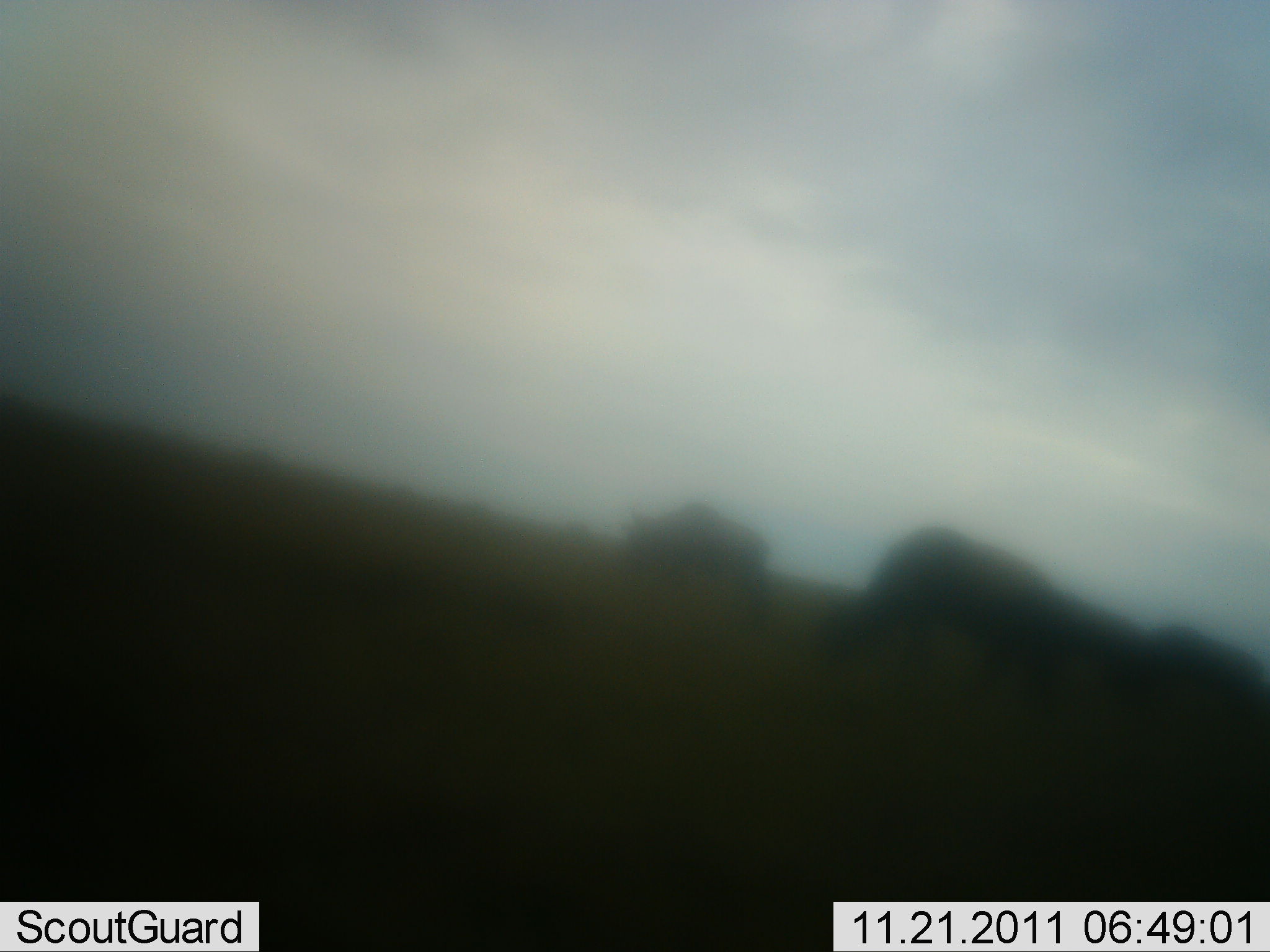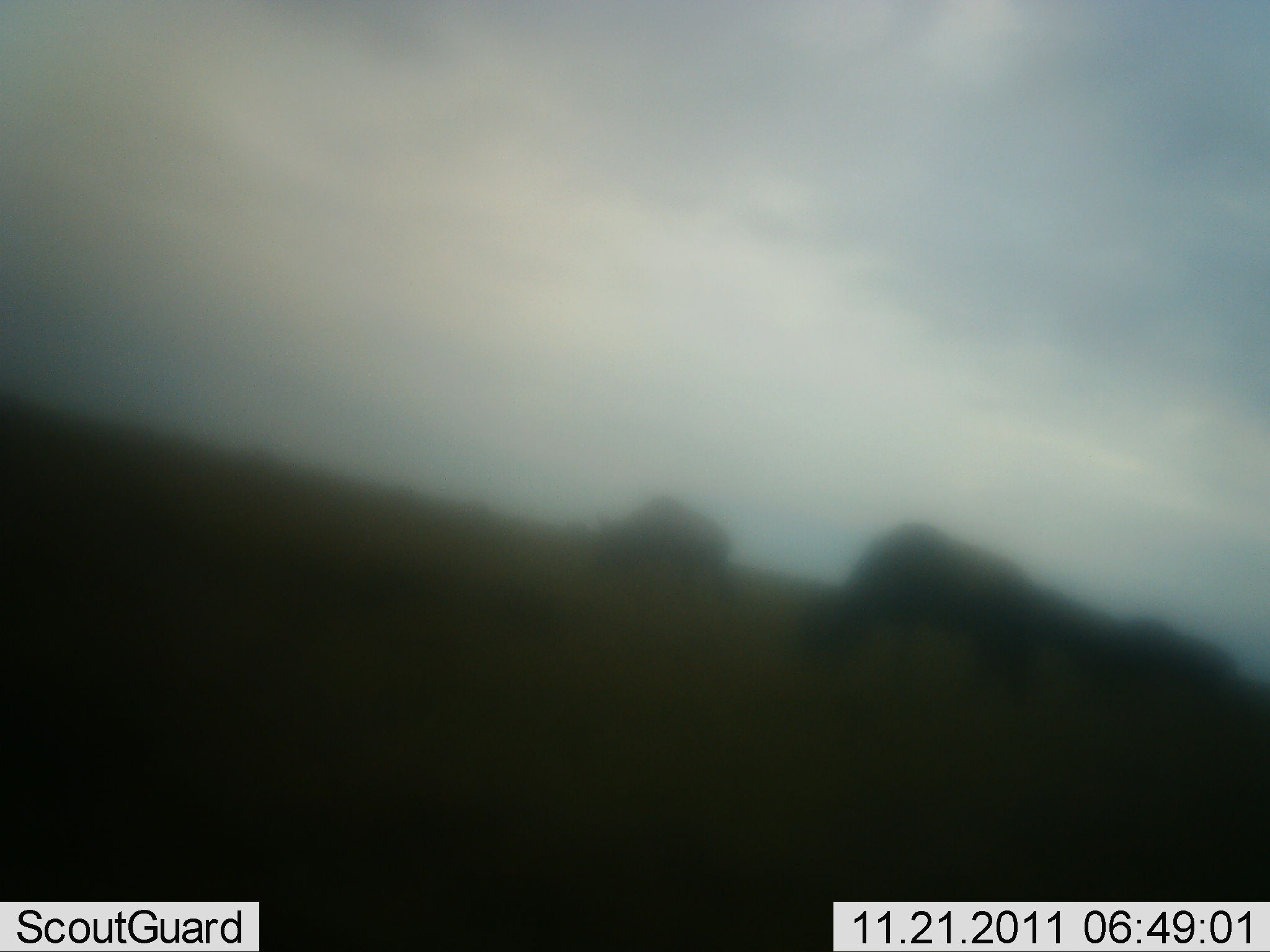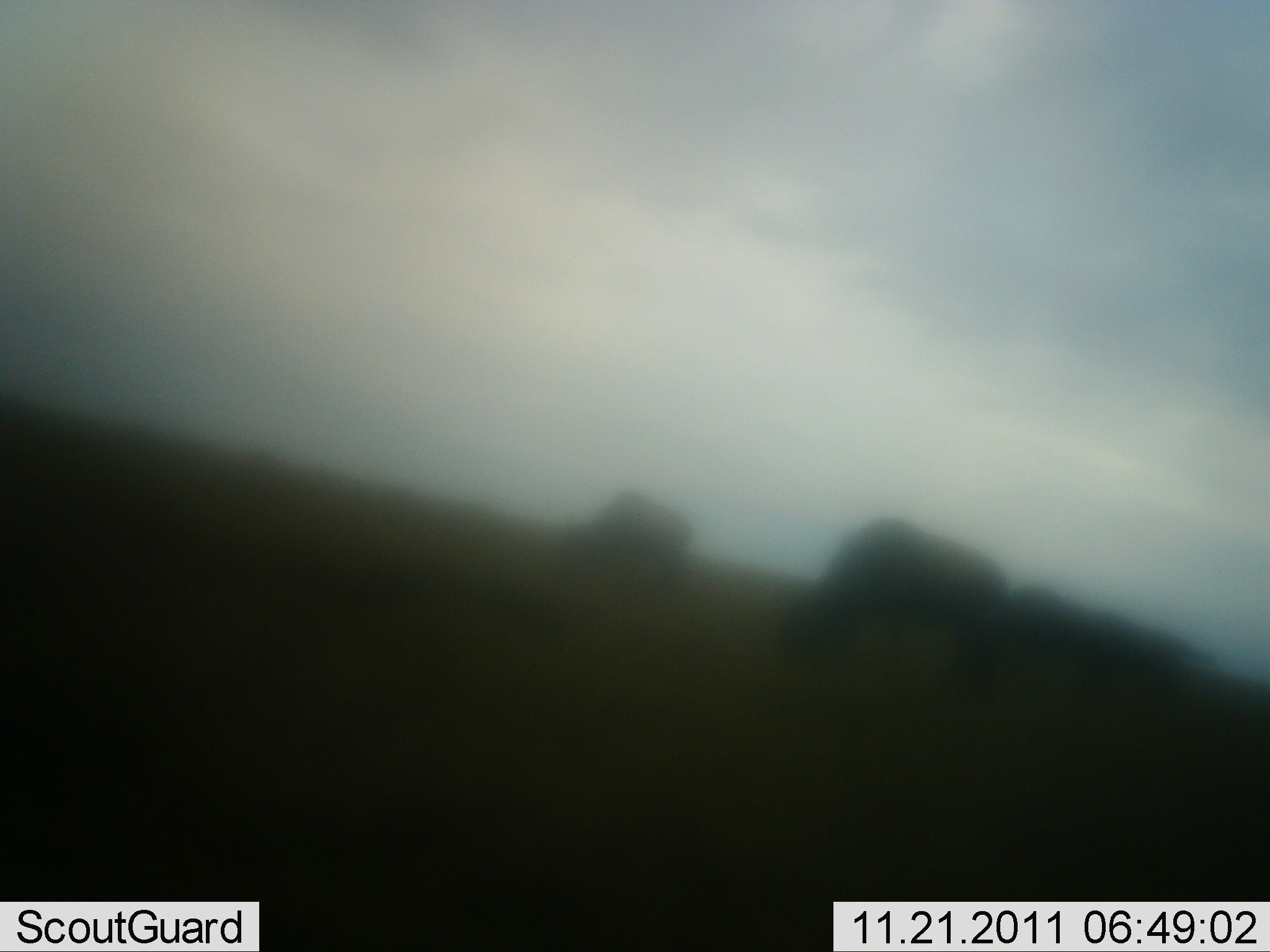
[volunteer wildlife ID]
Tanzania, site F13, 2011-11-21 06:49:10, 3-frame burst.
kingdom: Animalia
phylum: Chordata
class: Mammalia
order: Artiodactyla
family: Bovidae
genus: Connochaetes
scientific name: Connochaetes taurinus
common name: blue wildebeest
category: wildebeest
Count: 3.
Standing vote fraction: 20%.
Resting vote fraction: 0%.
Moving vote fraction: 50%.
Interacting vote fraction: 0%.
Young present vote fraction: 0%.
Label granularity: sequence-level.